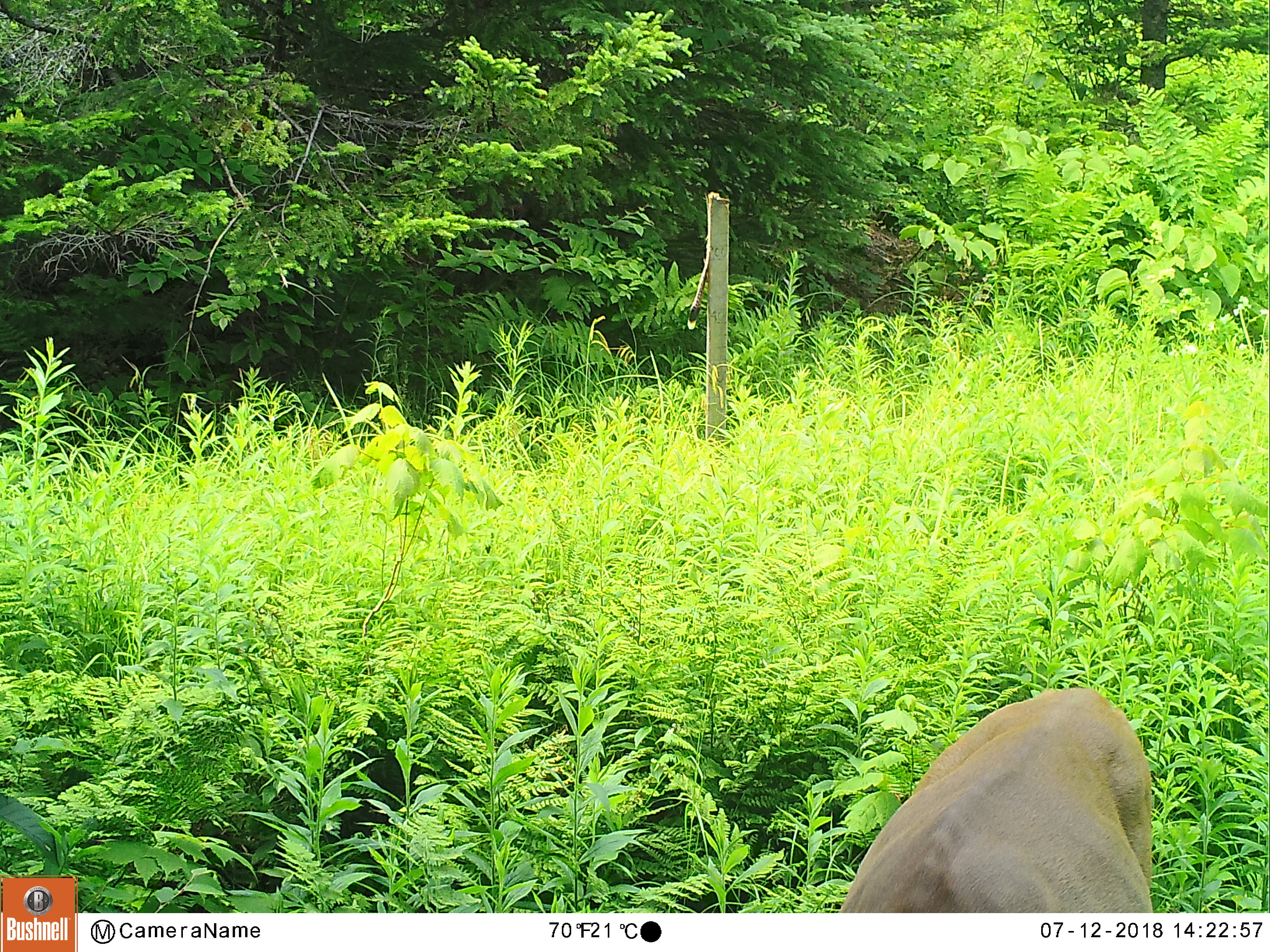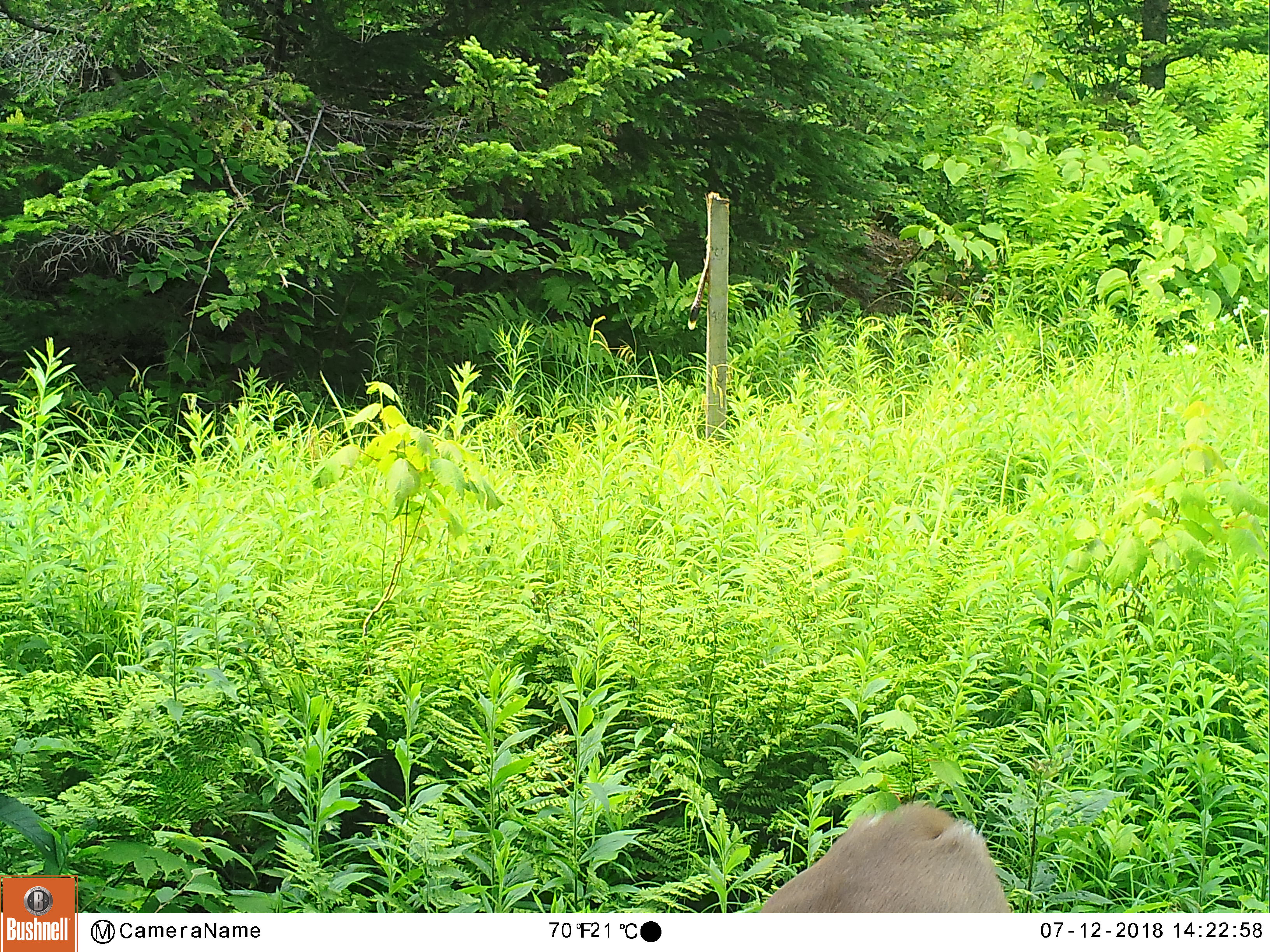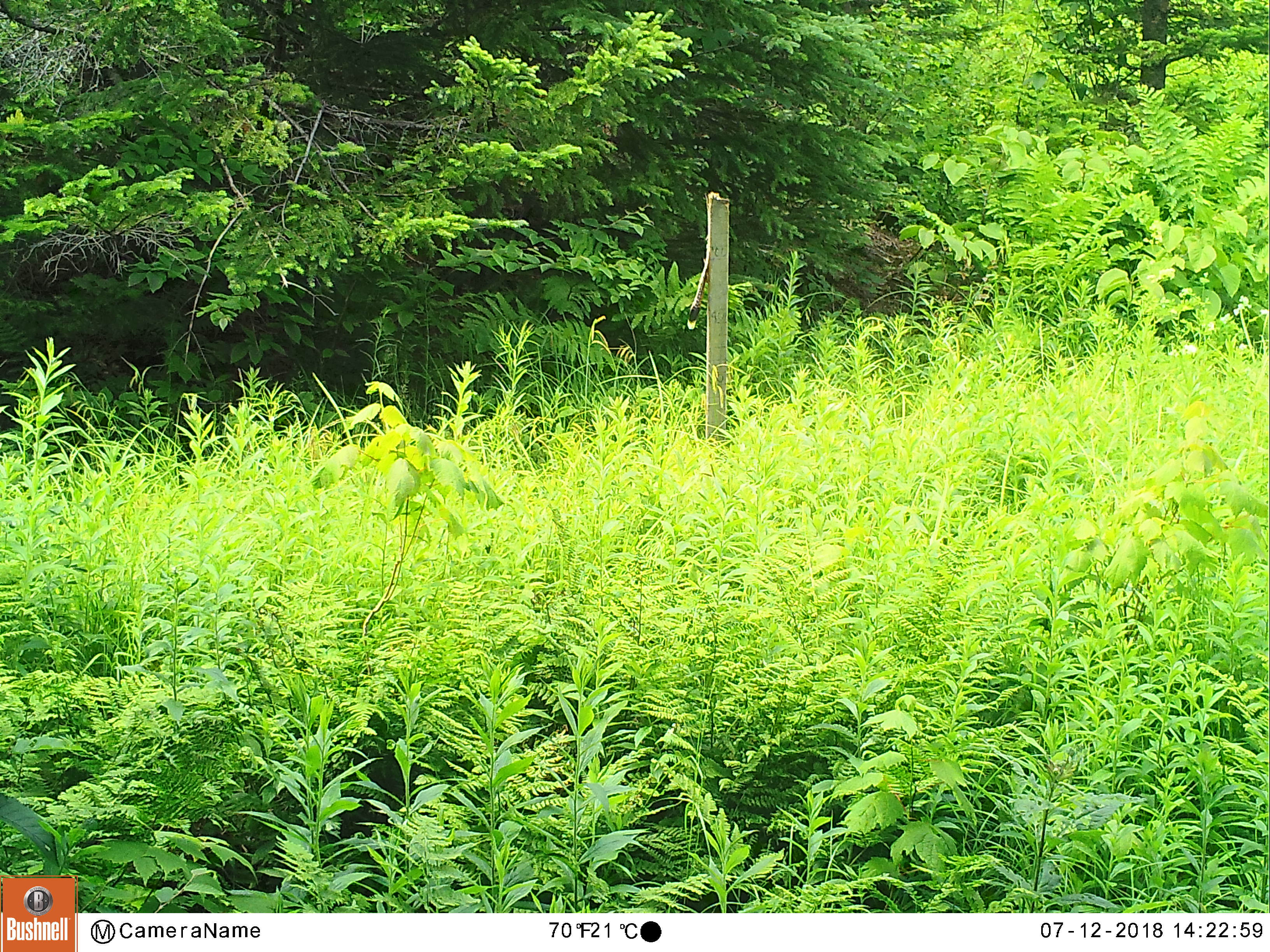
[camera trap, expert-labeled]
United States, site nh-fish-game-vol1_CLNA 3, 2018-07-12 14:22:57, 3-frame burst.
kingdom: Animalia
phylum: Chordata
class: Mammalia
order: Artiodactyla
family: Cervidae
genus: Odocoileus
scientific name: Odocoileus virginianus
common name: white-tailed deer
White-tailed deer (Odocoileus virginianus).